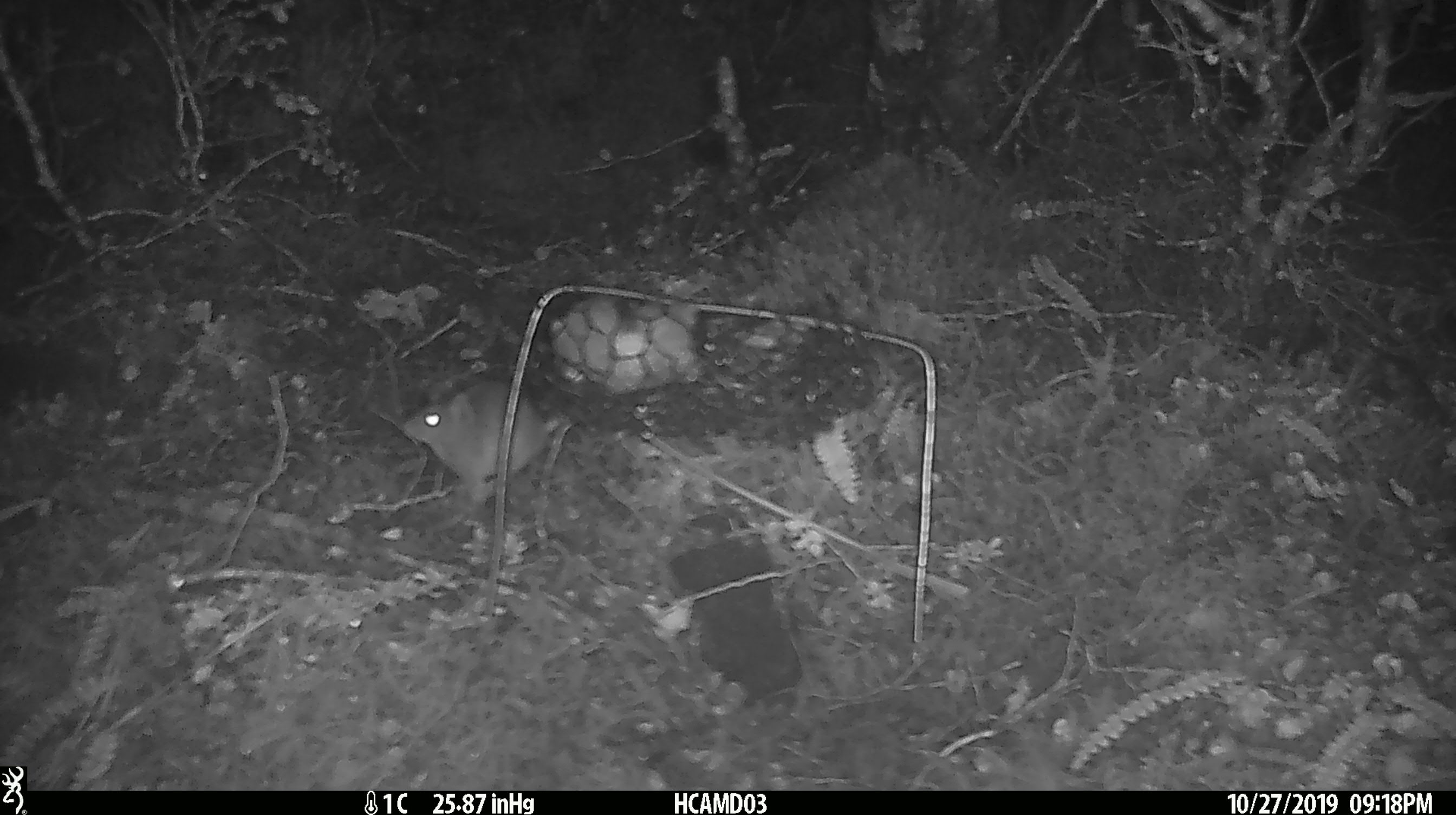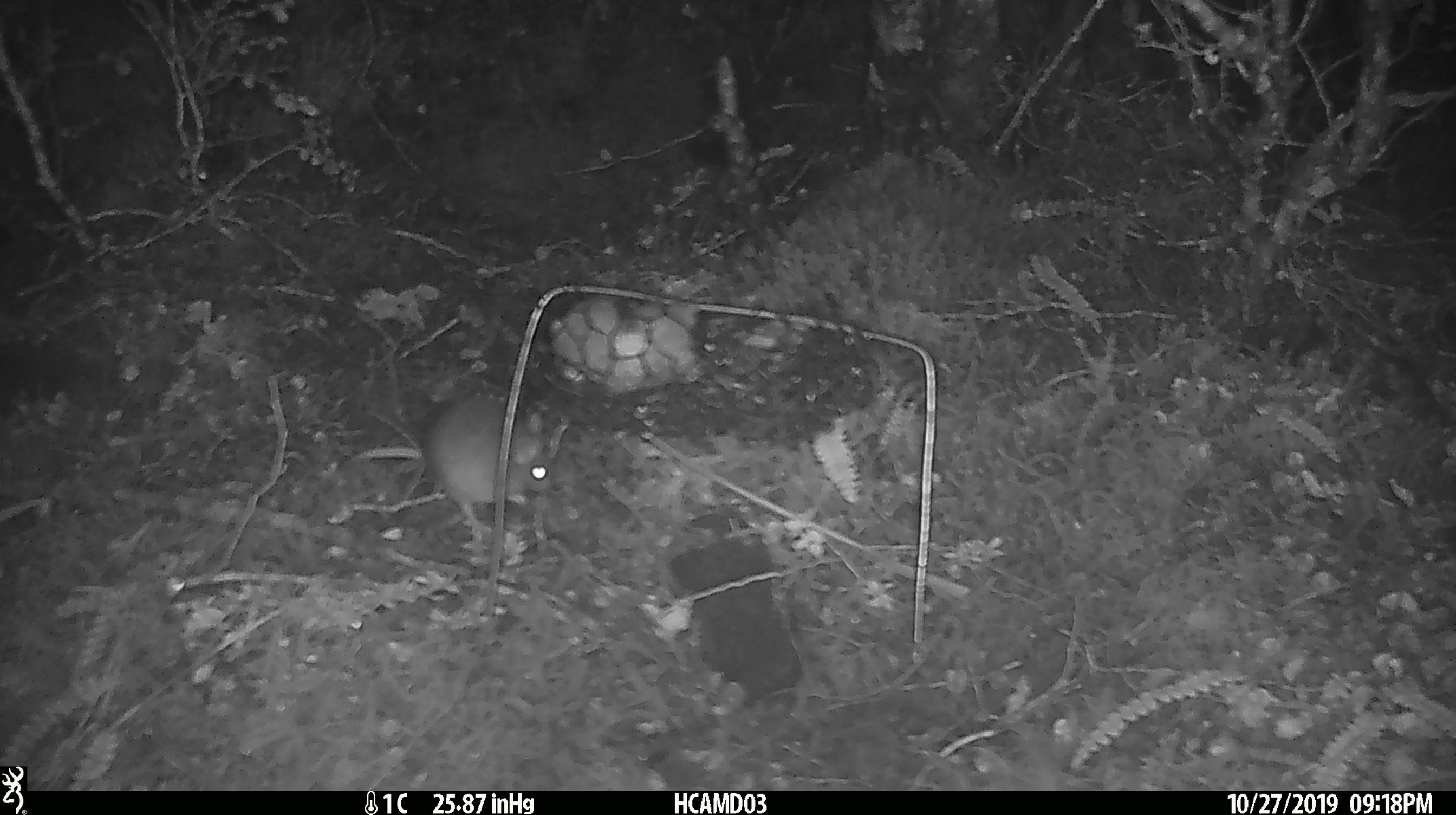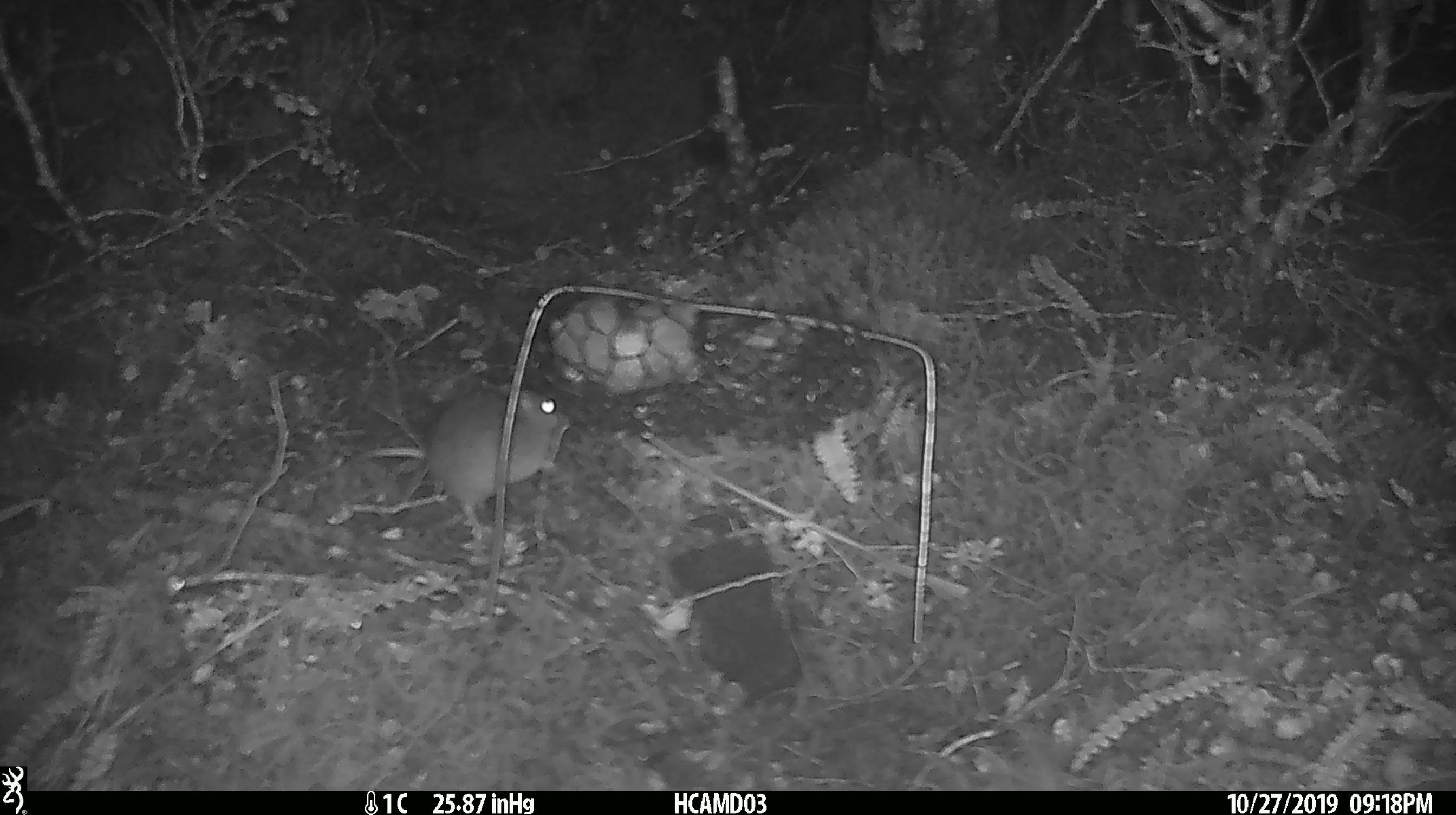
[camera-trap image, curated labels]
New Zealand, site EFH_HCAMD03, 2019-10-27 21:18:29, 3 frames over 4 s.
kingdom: Animalia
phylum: Chordata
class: Mammalia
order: Rodentia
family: Muridae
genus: Mus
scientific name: Mus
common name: mouse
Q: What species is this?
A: Mouse (Mus).